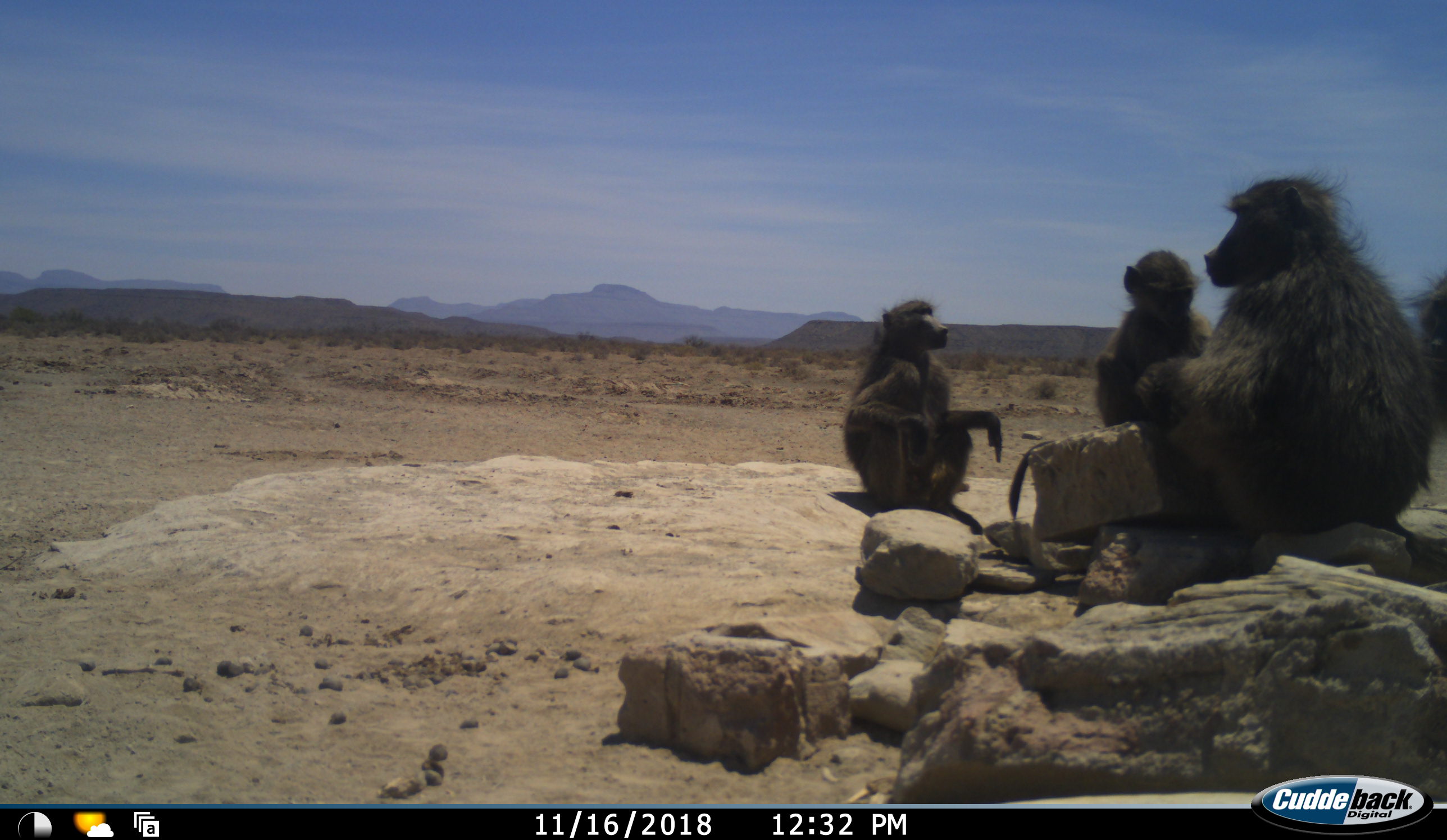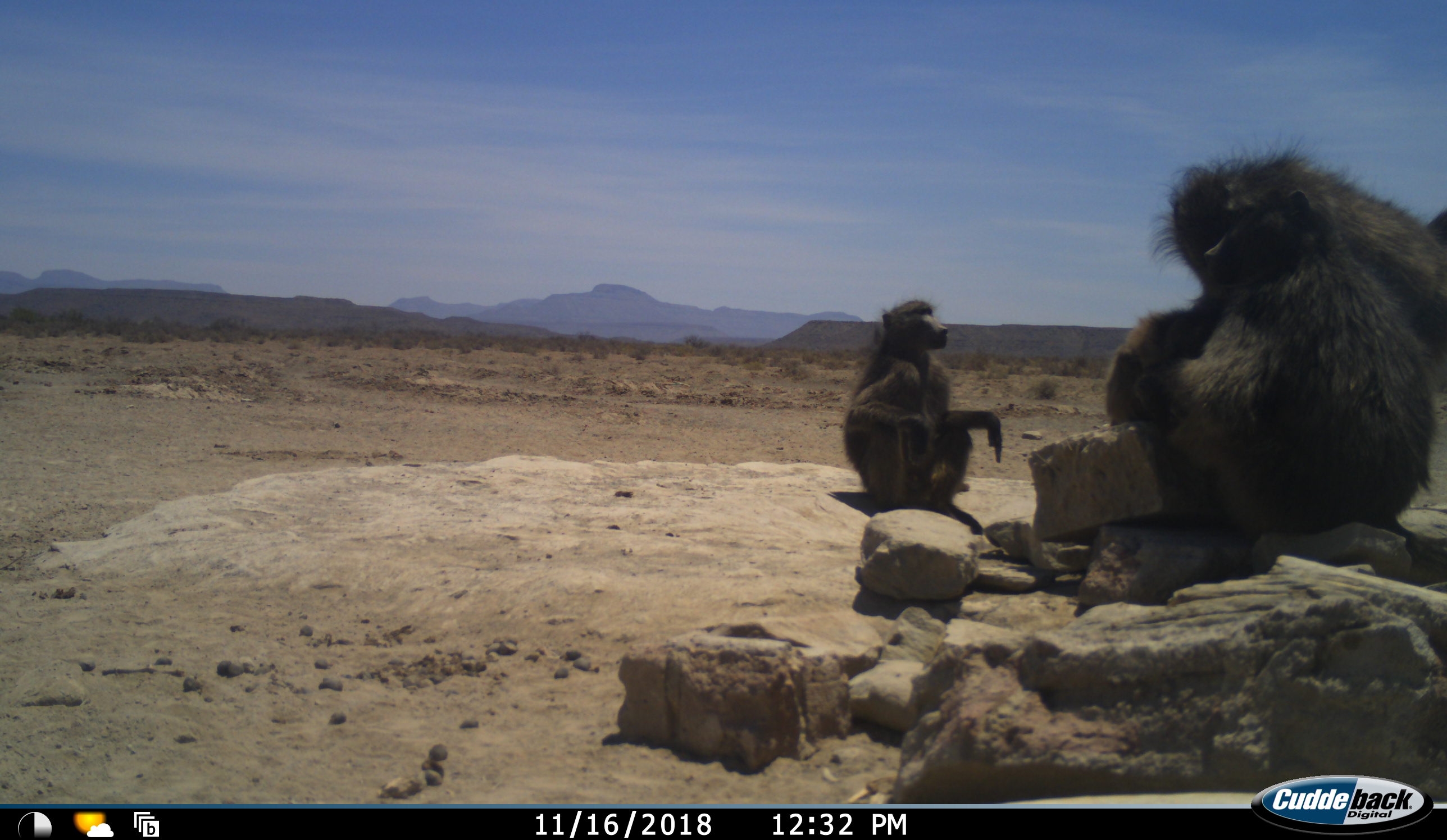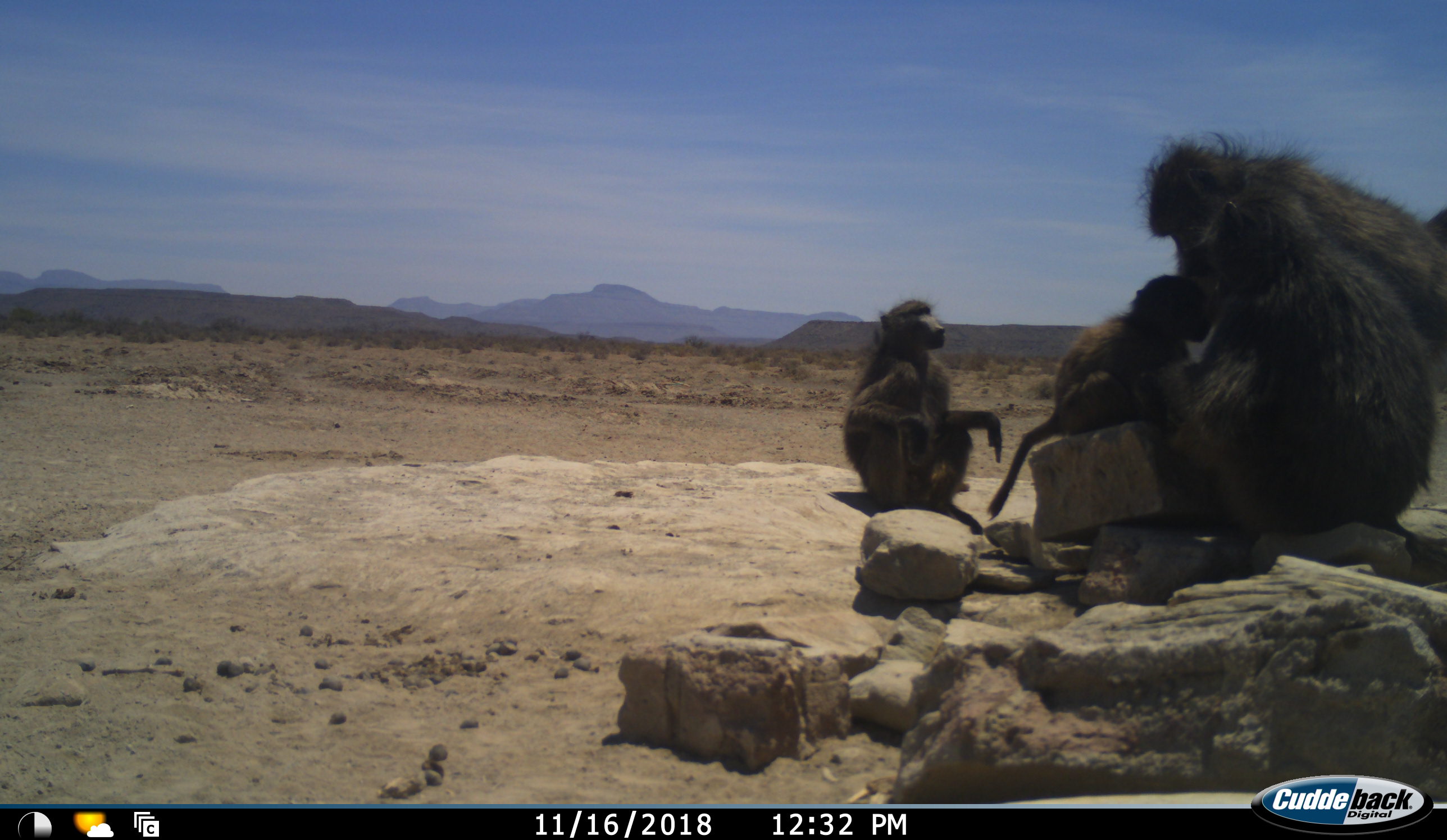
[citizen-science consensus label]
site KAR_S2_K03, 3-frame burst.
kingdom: Animalia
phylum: Chordata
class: Mammalia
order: Primates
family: Cercopithecidae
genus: Papio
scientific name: Papio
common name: baboon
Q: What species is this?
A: Baboon (Papio).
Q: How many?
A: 4.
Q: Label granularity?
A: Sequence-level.